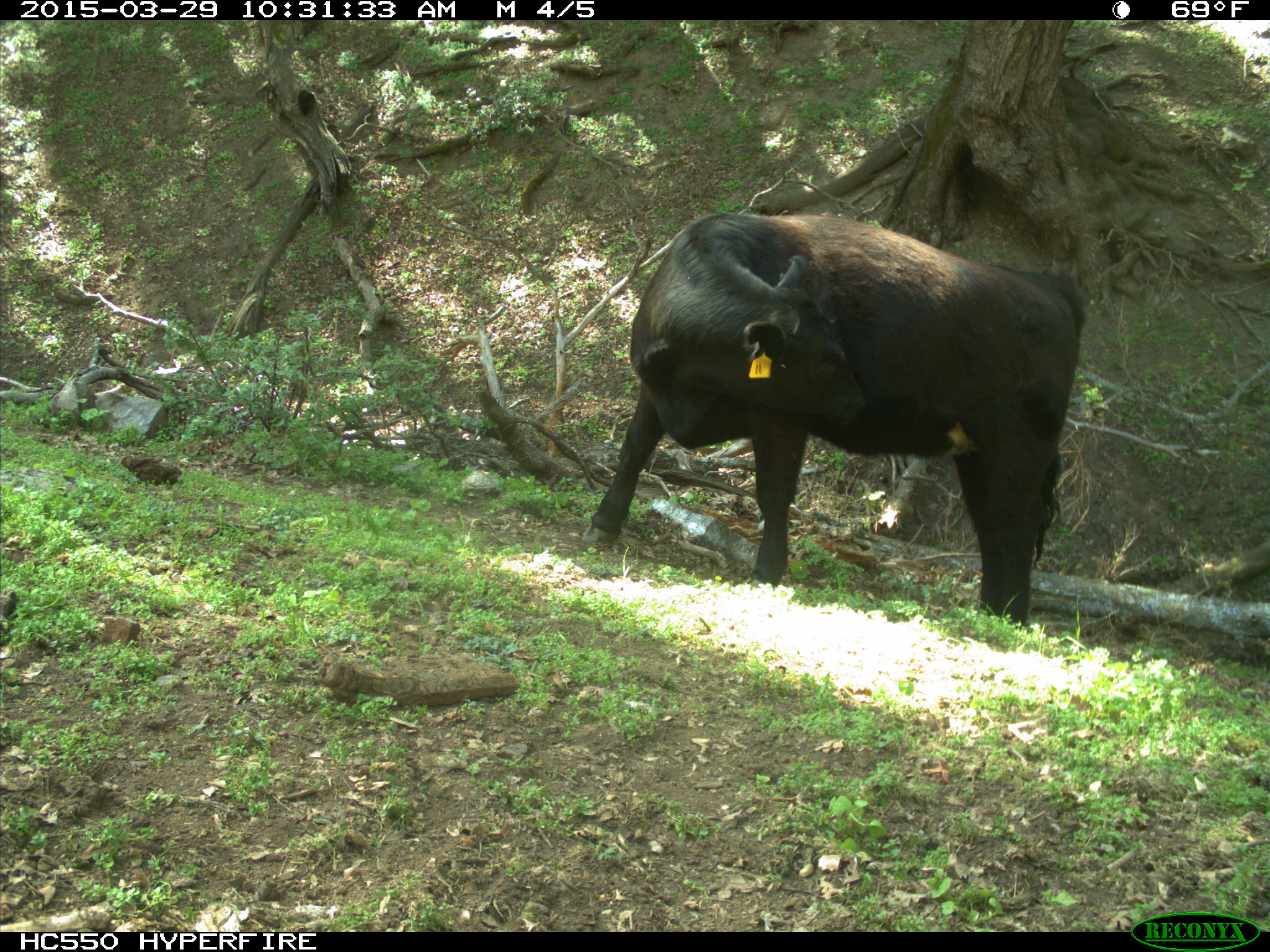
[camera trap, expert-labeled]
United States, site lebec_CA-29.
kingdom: Animalia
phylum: Chordata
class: Mammalia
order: Artiodactyla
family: Bovidae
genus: Bos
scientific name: Bos taurus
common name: domestic cow